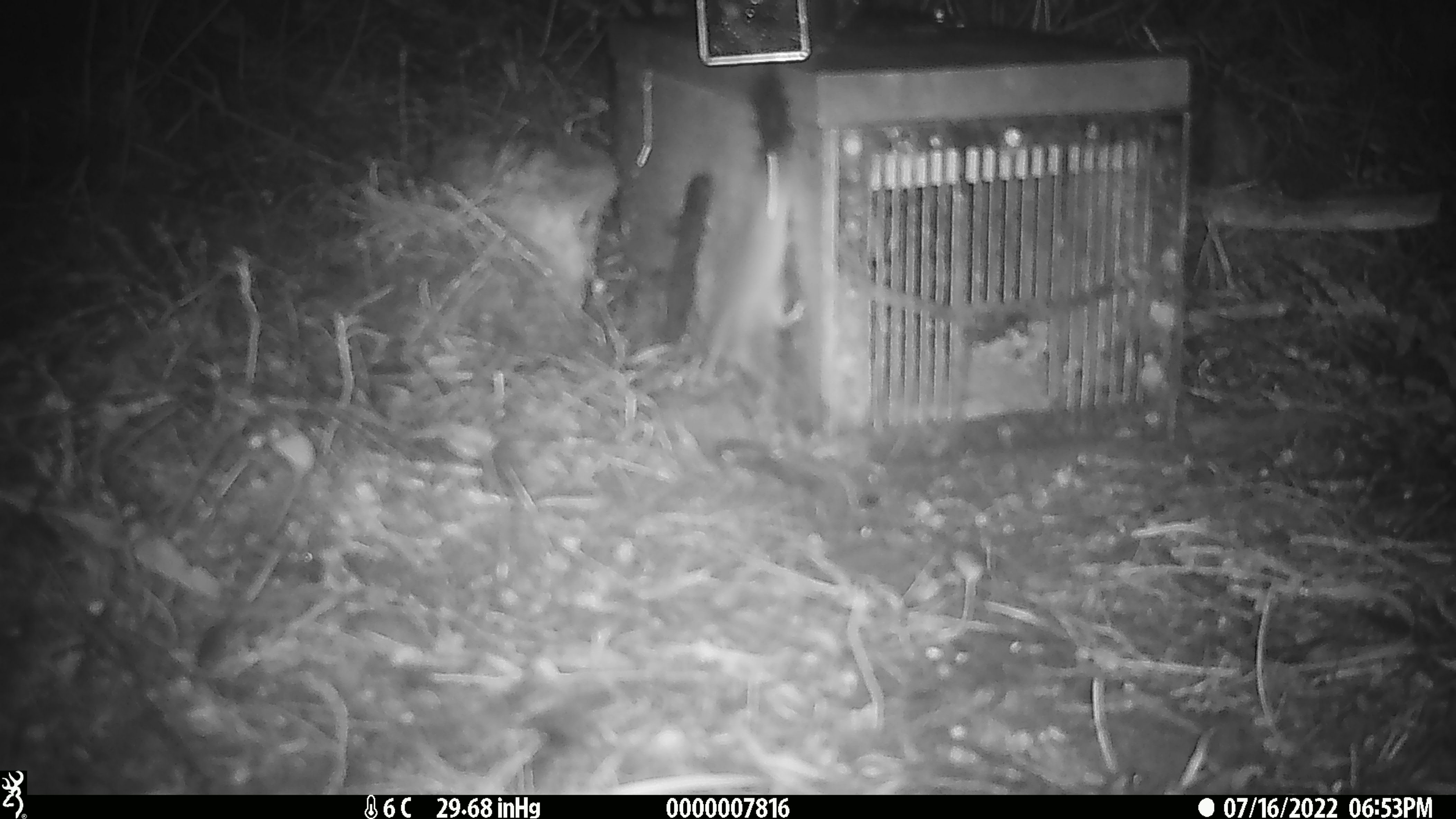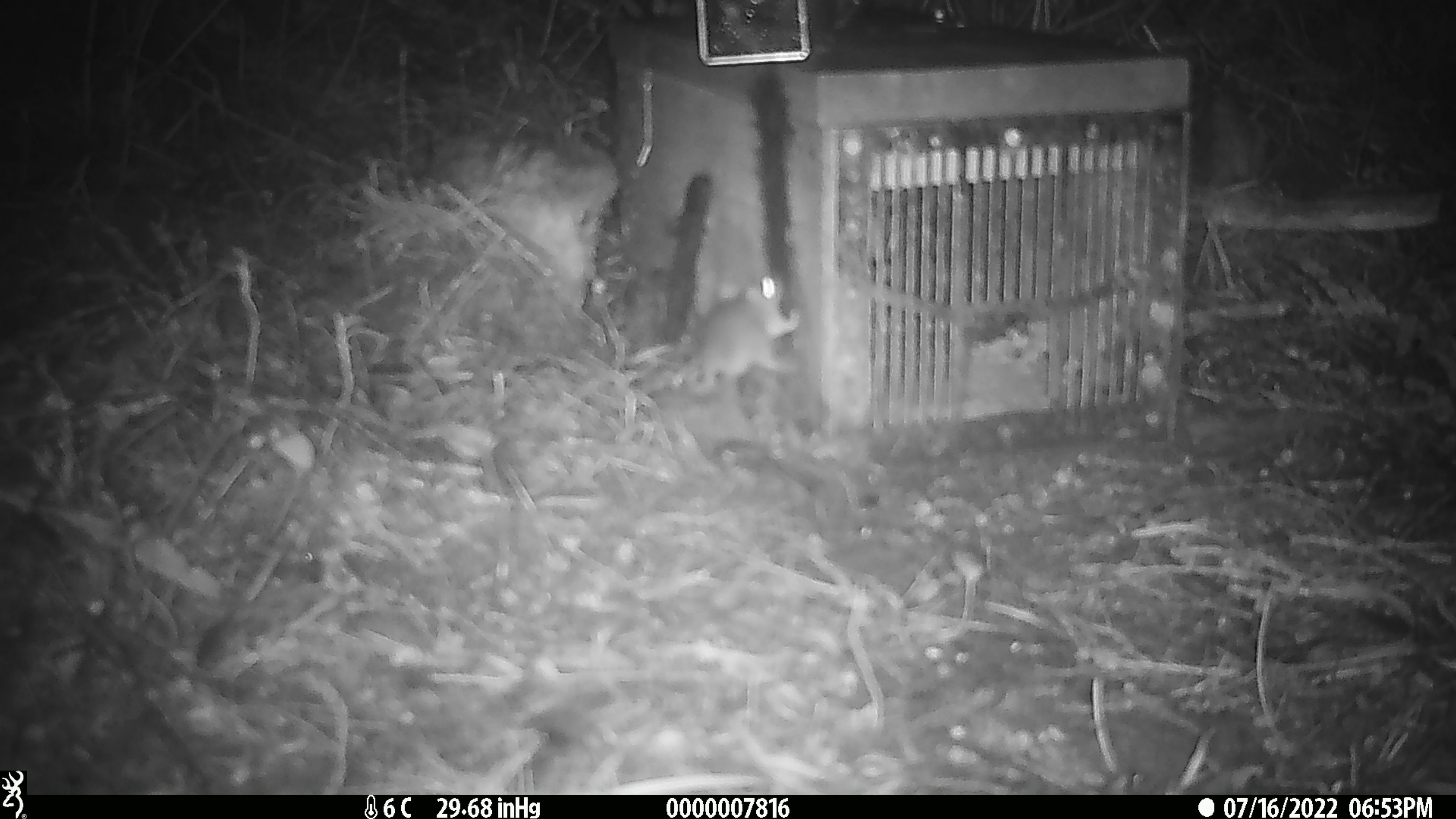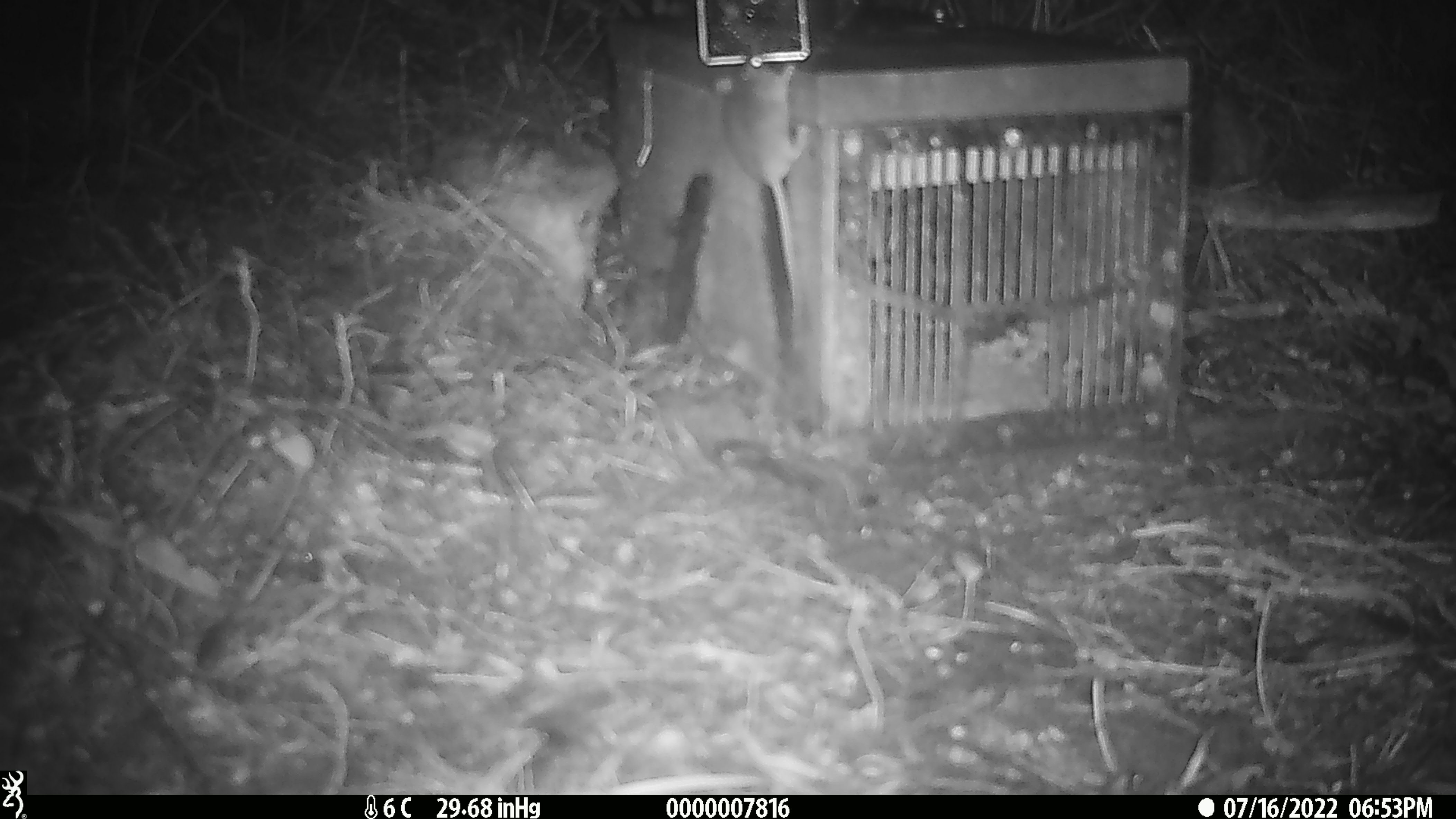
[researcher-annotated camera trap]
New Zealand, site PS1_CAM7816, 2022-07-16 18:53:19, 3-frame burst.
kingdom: Animalia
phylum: Chordata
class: Mammalia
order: Rodentia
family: Muridae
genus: Mus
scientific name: Mus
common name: mouse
Mouse (Mus).